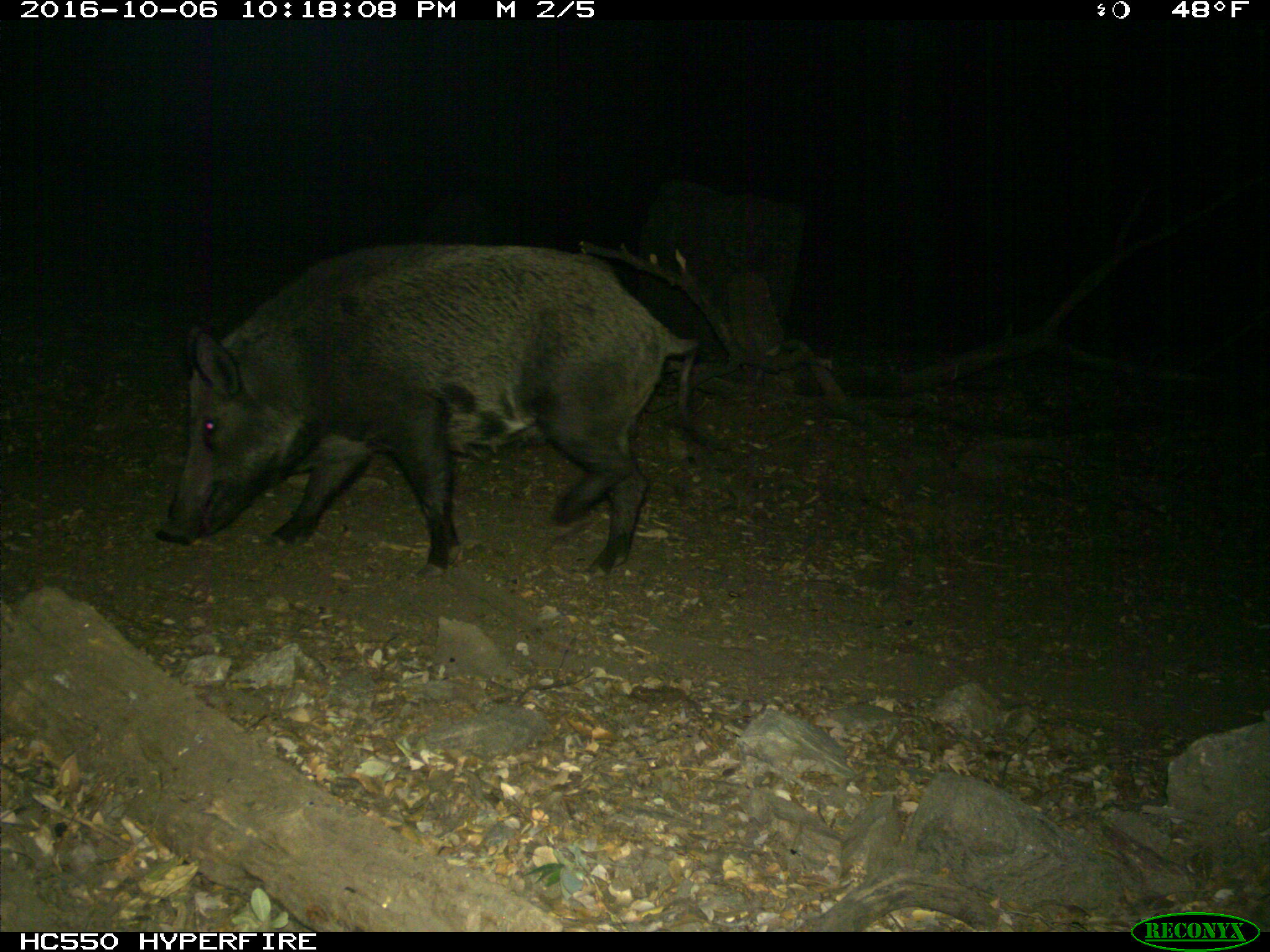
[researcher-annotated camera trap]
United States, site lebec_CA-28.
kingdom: Animalia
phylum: Chordata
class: Mammalia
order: Artiodactyla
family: Suidae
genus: Sus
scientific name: Sus scrofa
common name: wild boar